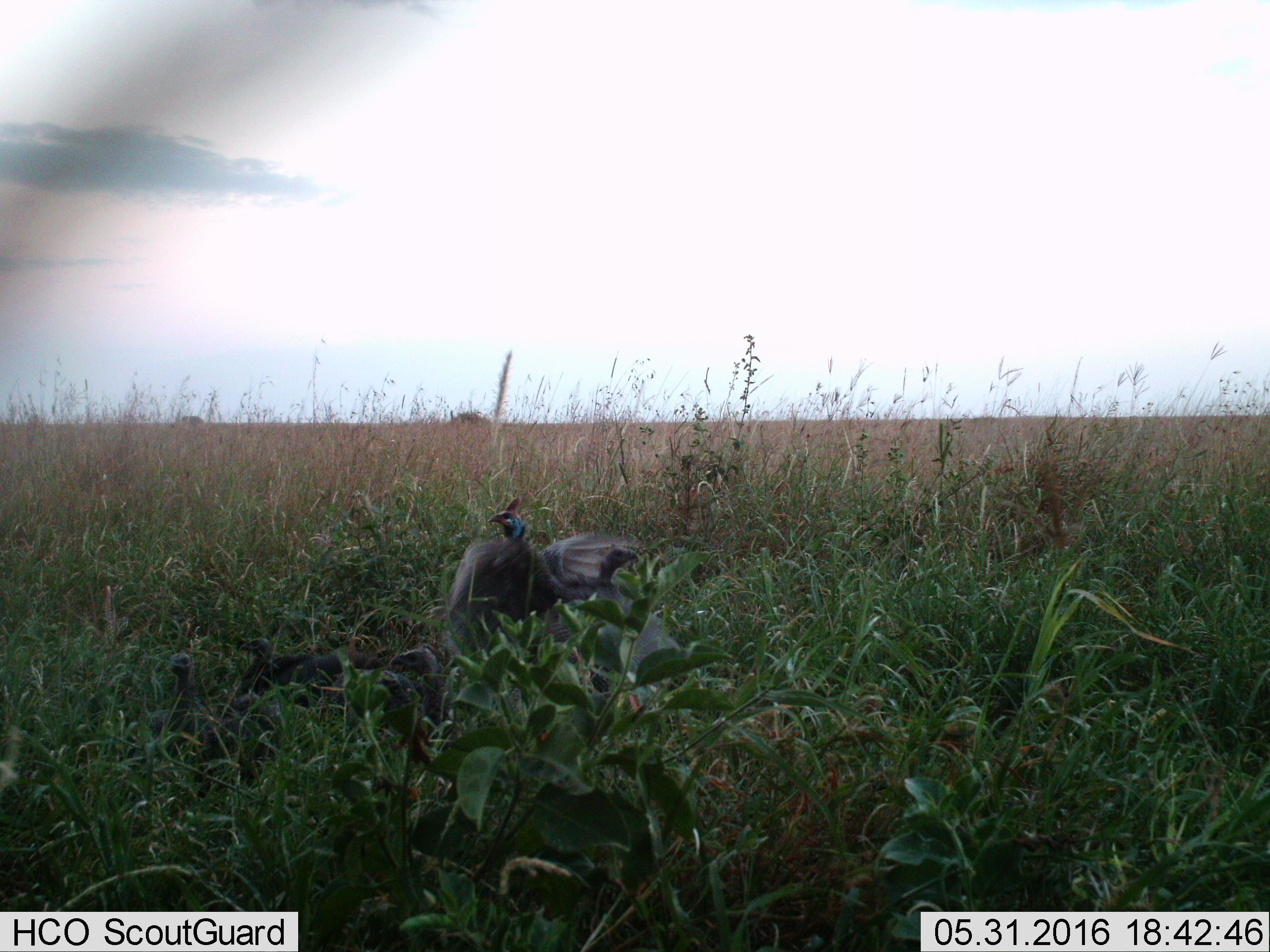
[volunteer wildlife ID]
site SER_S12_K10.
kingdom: Animalia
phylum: Chordata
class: Aves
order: Galliformes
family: Numididae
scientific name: Numididae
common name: guineafowl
Guineafowl (Numididae), count 7. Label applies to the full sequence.